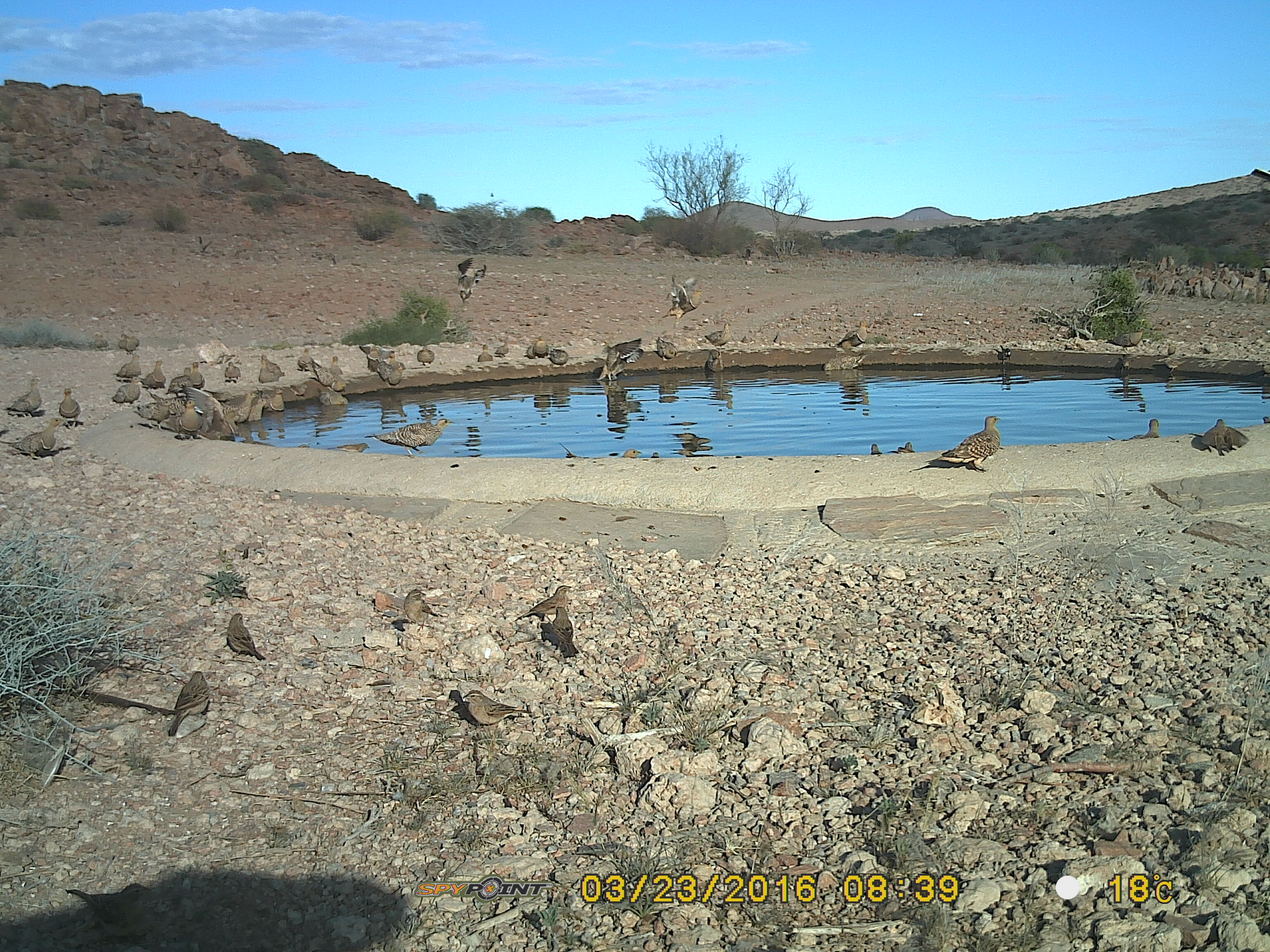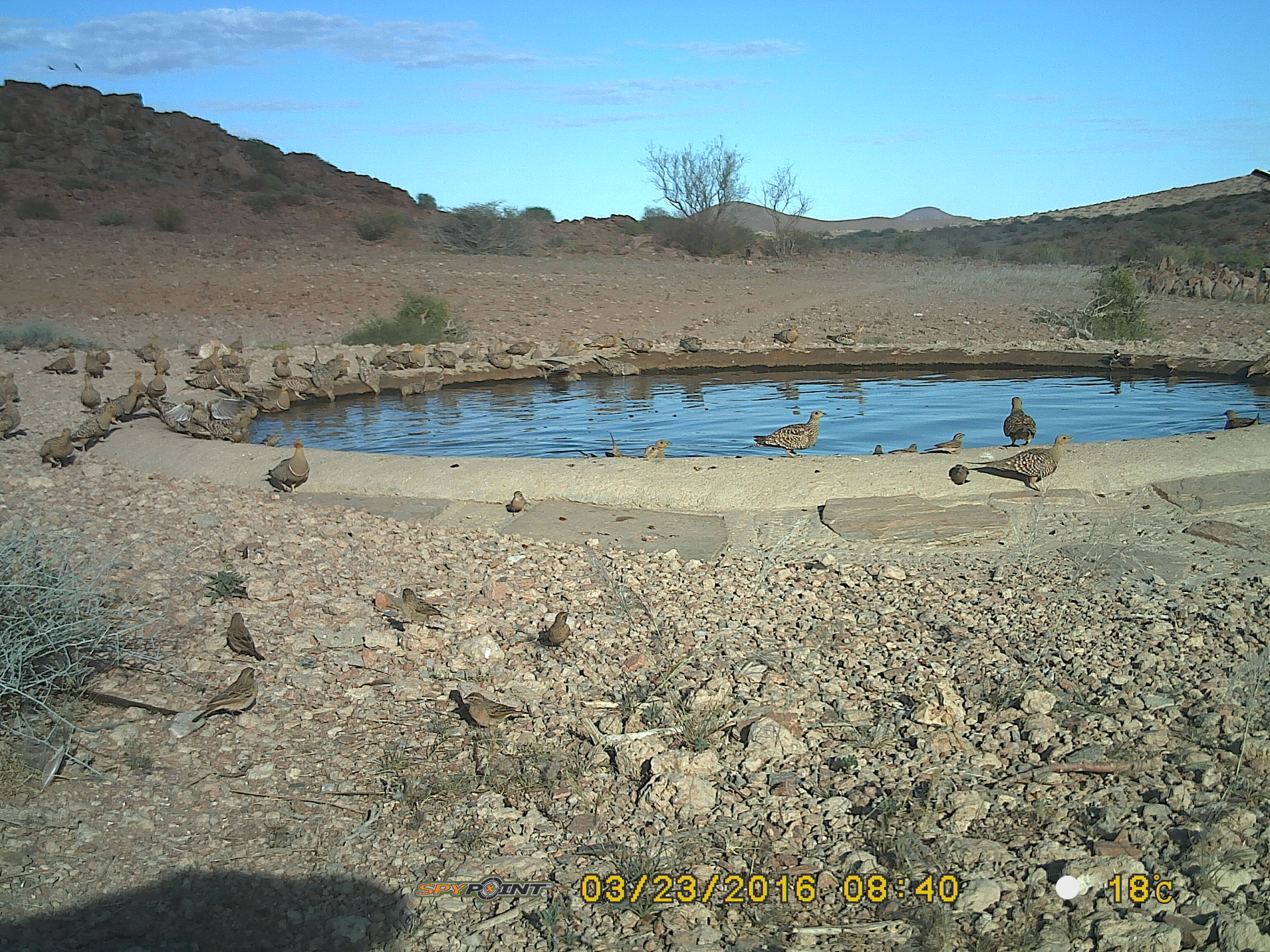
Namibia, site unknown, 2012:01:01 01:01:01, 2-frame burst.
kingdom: Animalia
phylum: Chordata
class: Aves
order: Pterocliformes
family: Pteroclidae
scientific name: Pteroclidae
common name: sandgrouse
Pteroclidae (sandgrouse).